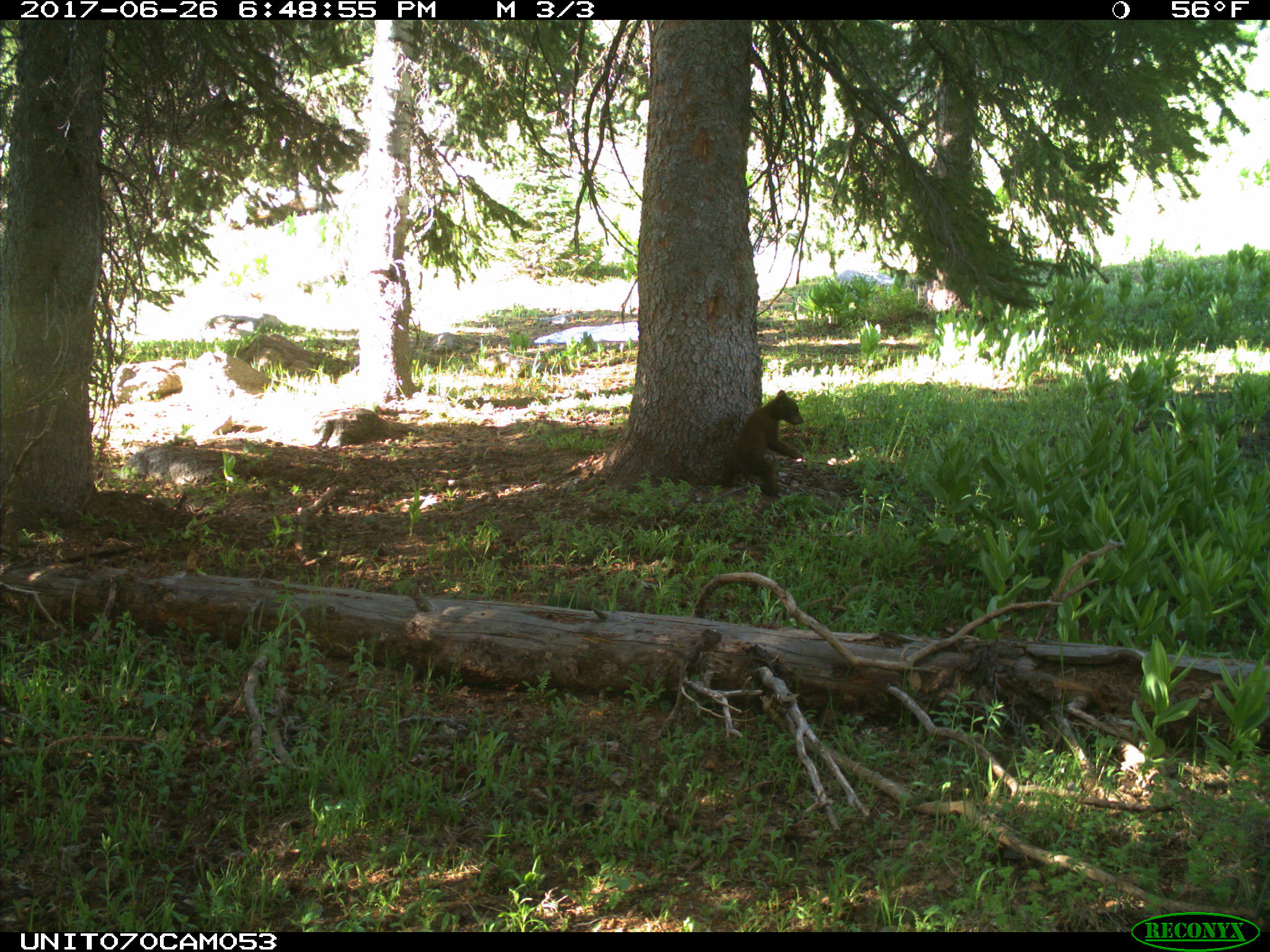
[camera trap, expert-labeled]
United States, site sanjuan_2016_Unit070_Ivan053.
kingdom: Animalia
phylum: Chordata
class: Mammalia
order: Carnivora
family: Ursidae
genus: Ursus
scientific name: Ursus americanus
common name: american black bear